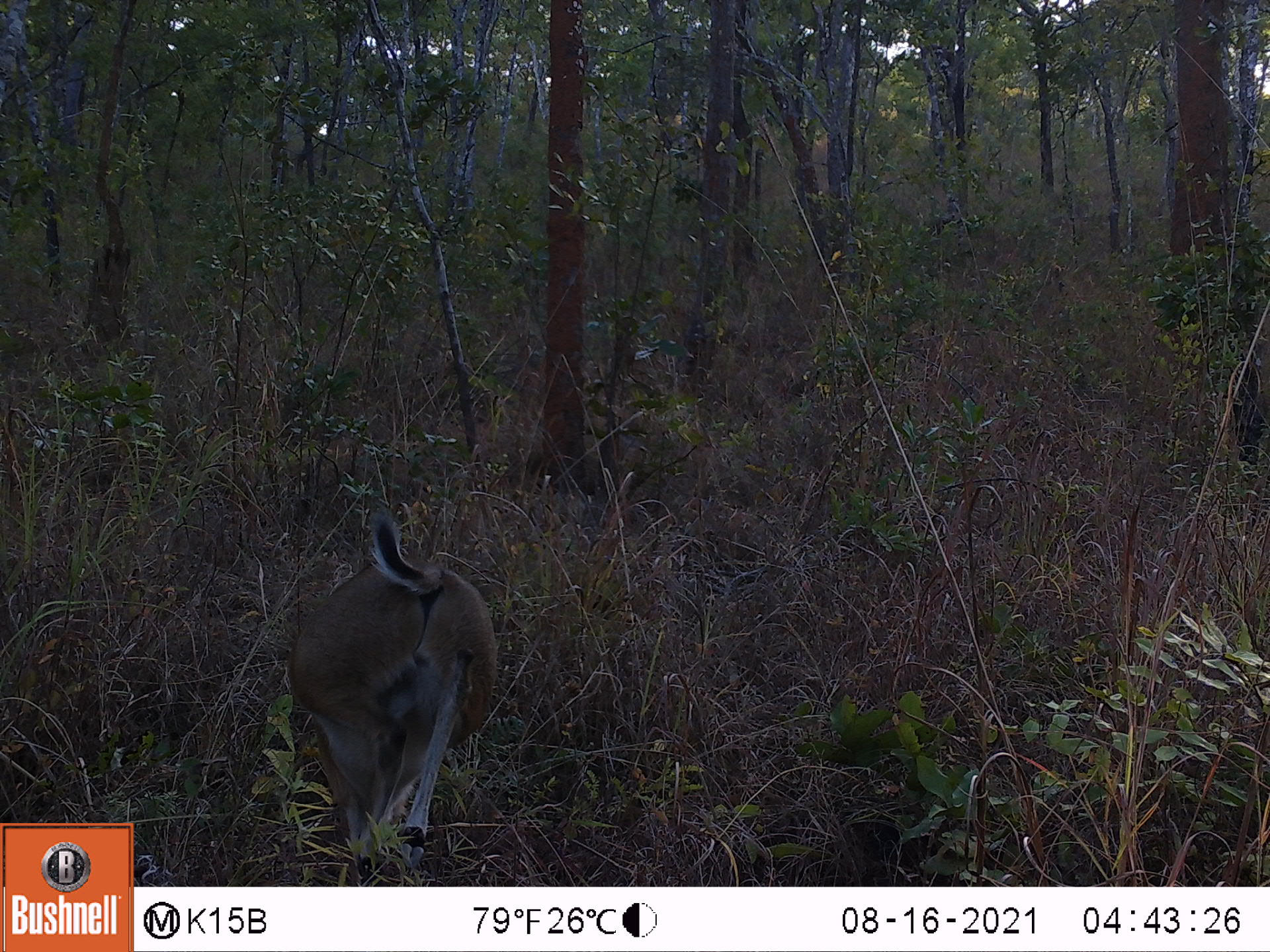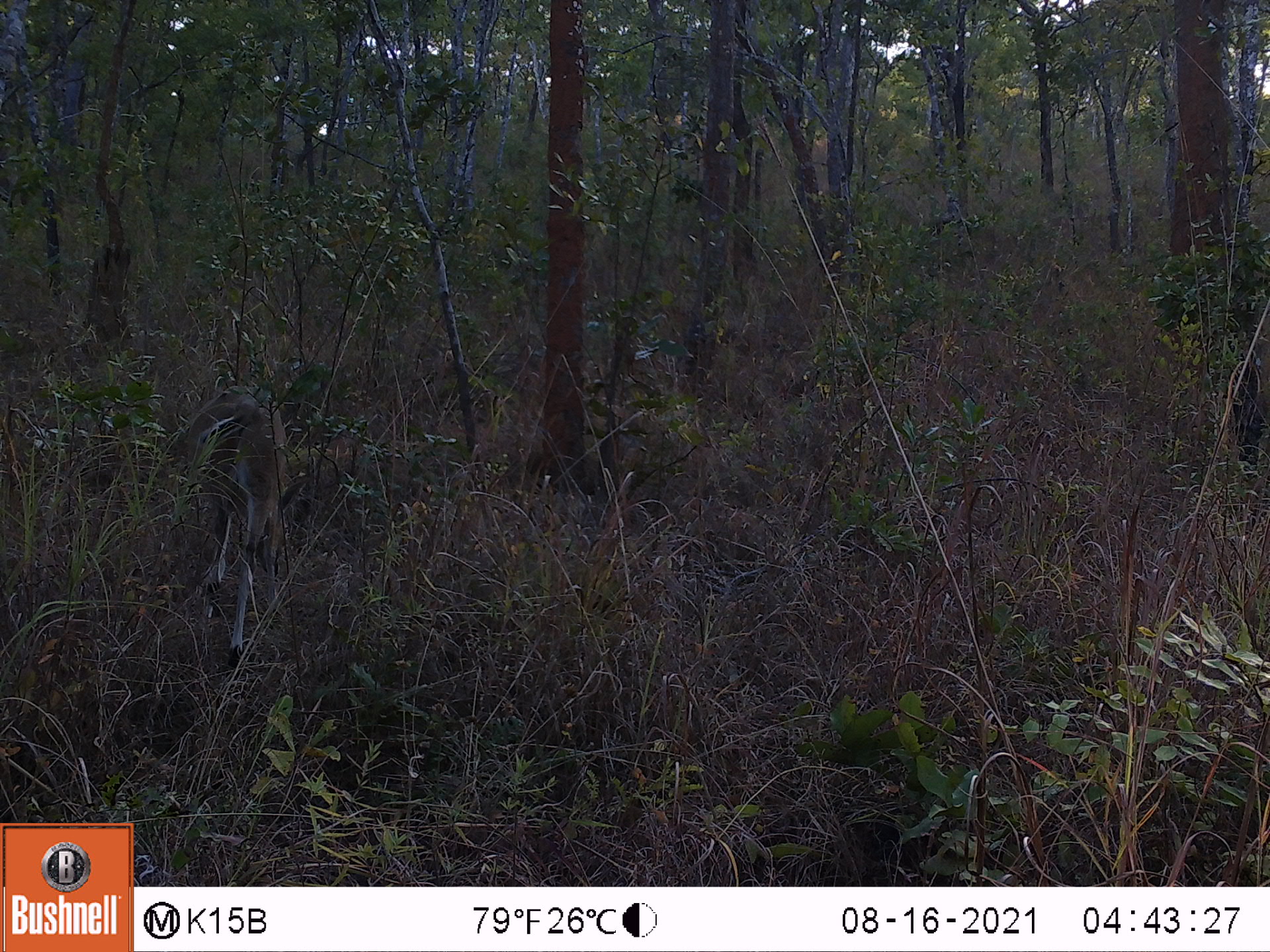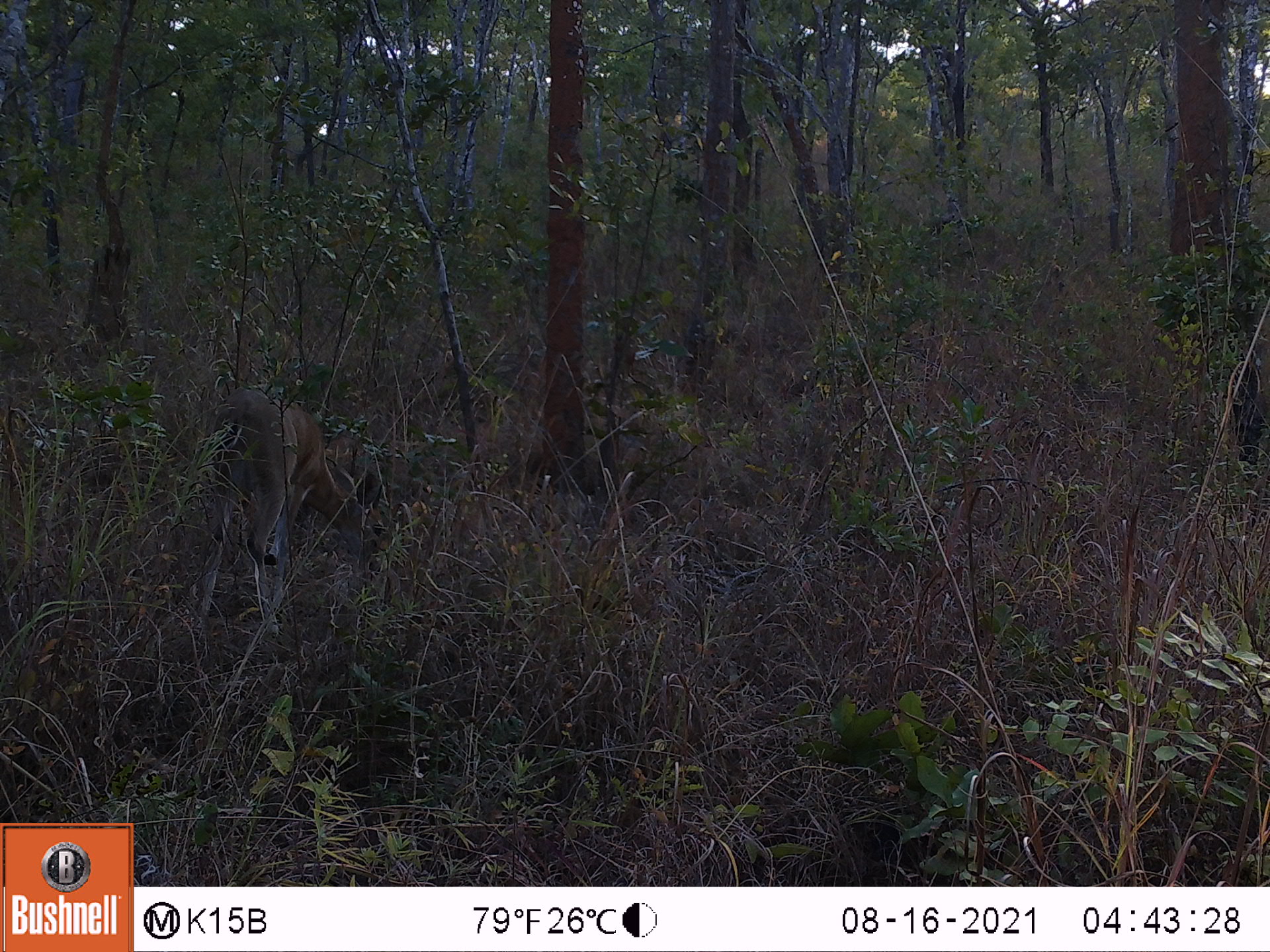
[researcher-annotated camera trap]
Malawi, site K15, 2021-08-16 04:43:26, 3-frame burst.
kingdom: Animalia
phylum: Chordata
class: Mammalia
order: Artiodactyla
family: Bovidae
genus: Sylvicapra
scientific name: Sylvicapra grimmia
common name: common duiker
Common duiker (Sylvicapra grimmia), count 1.